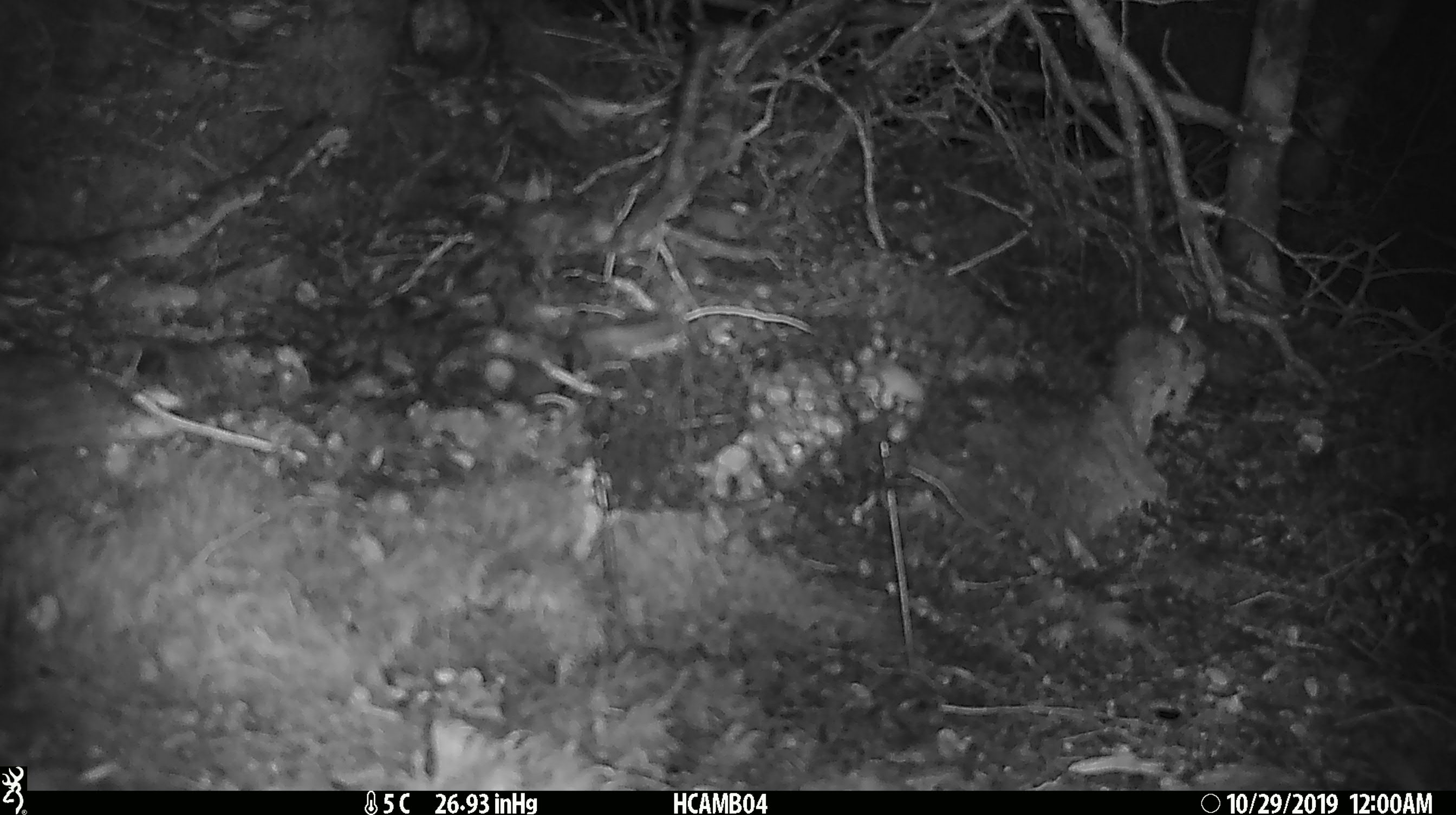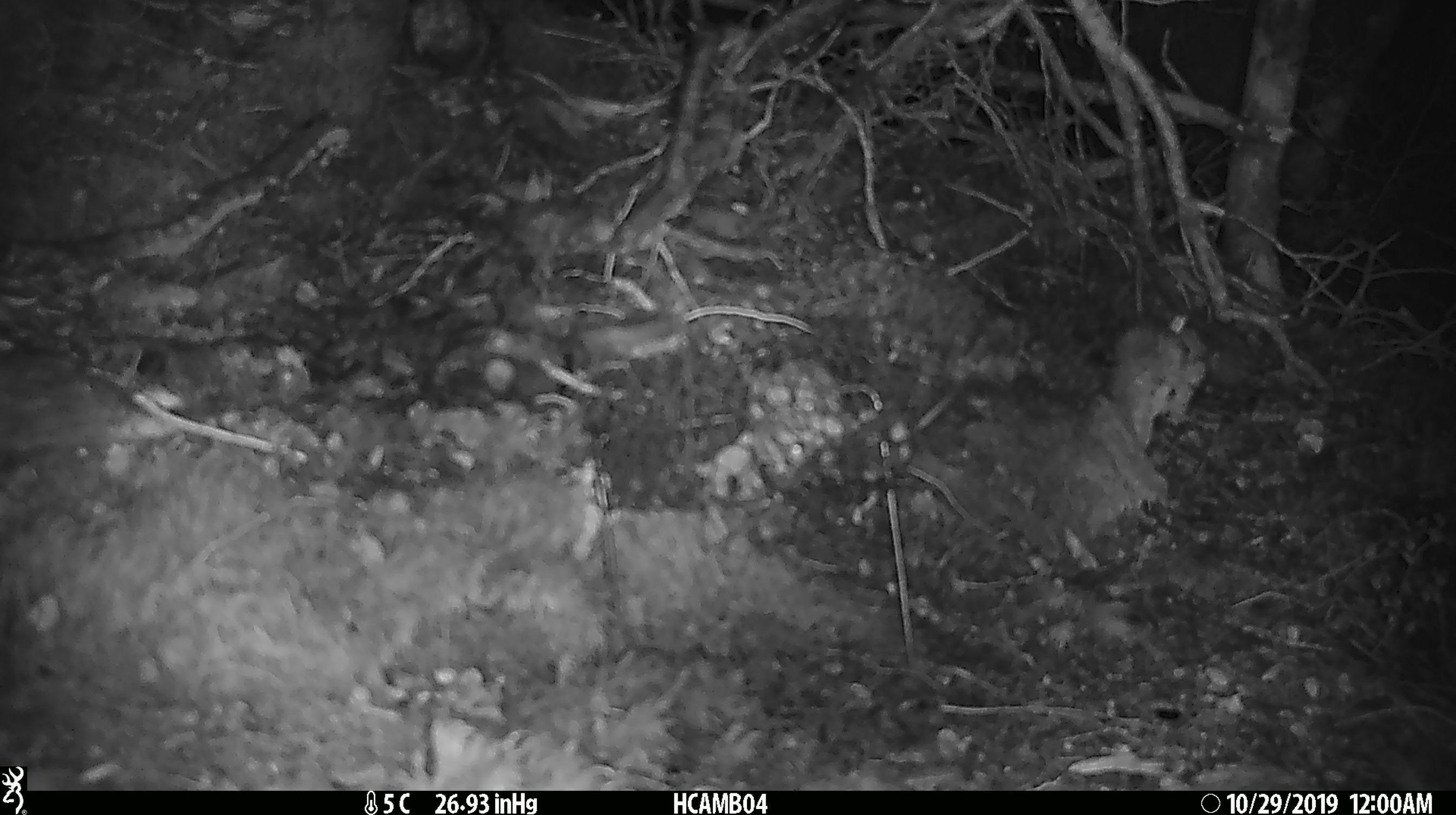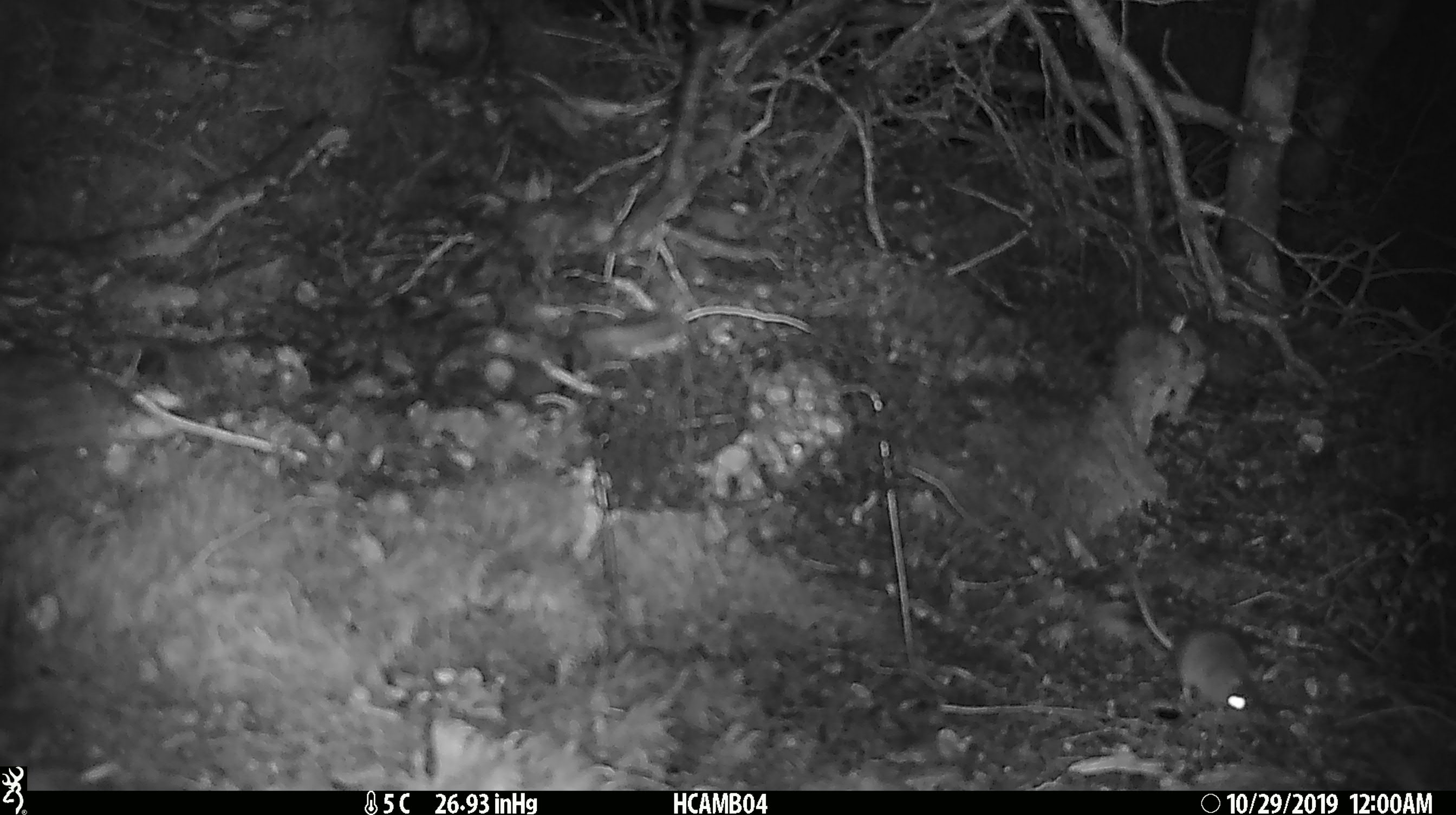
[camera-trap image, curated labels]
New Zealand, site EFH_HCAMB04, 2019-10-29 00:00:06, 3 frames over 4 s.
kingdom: Animalia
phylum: Chordata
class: Mammalia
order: Rodentia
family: Muridae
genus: Mus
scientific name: Mus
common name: mouse